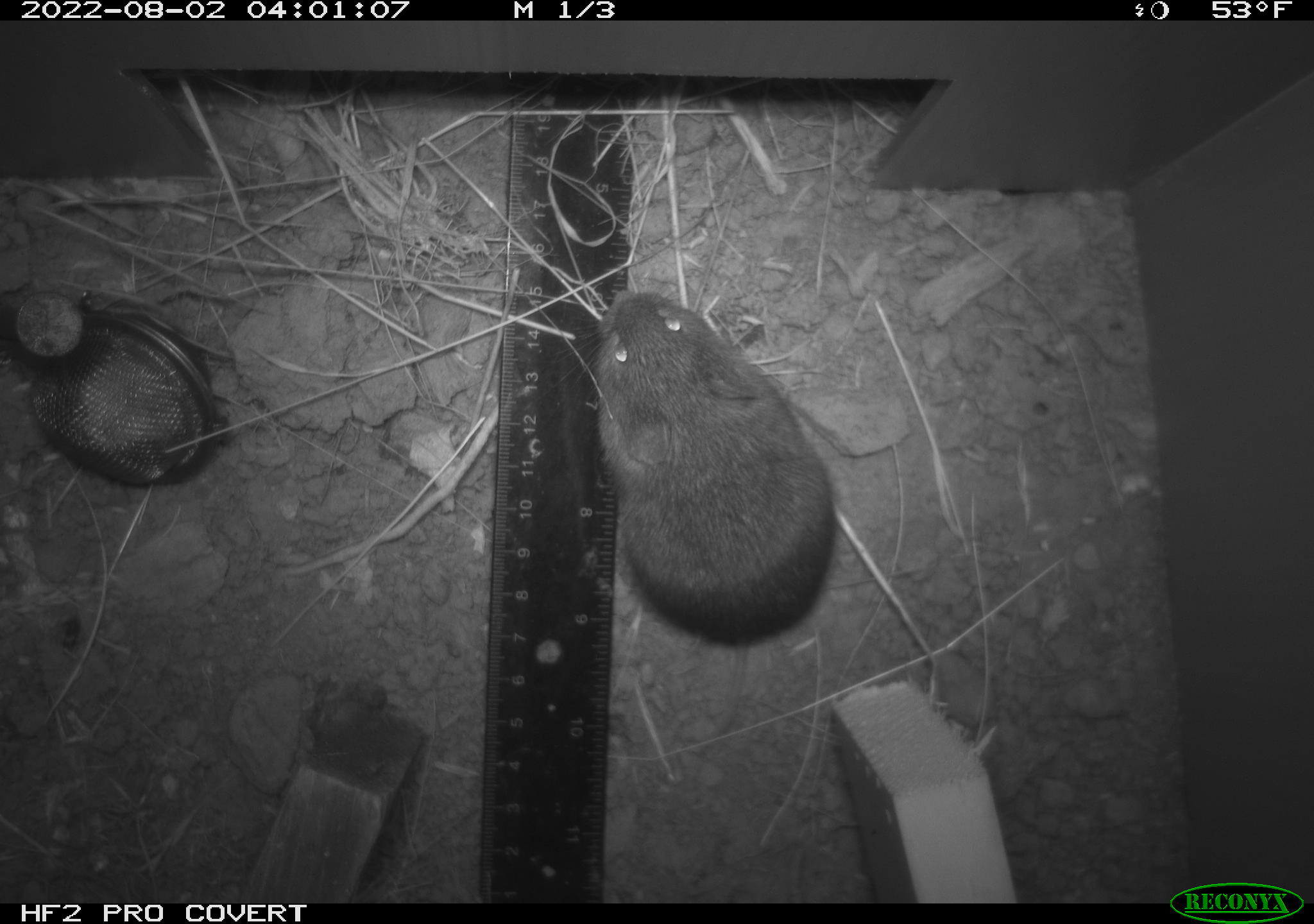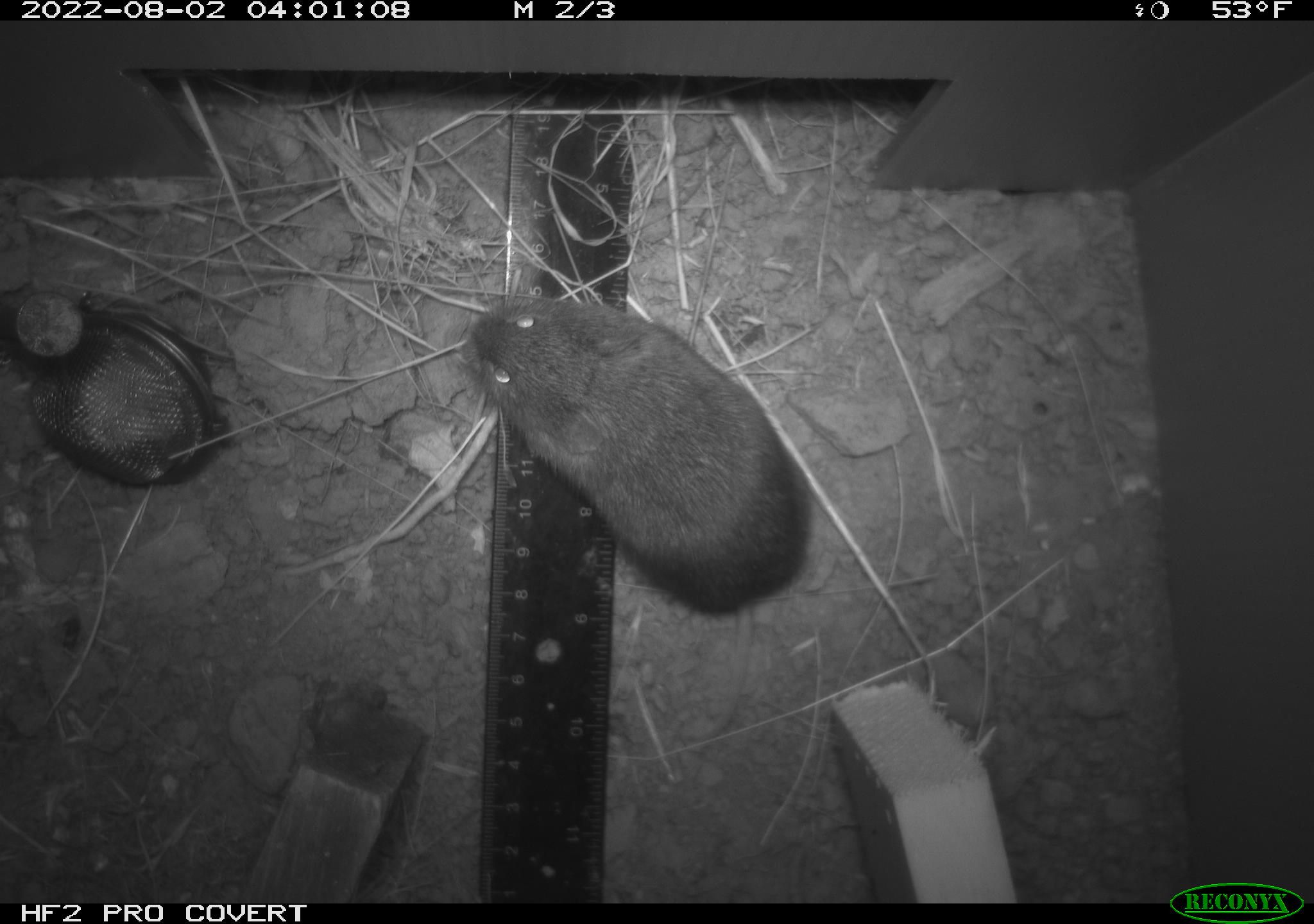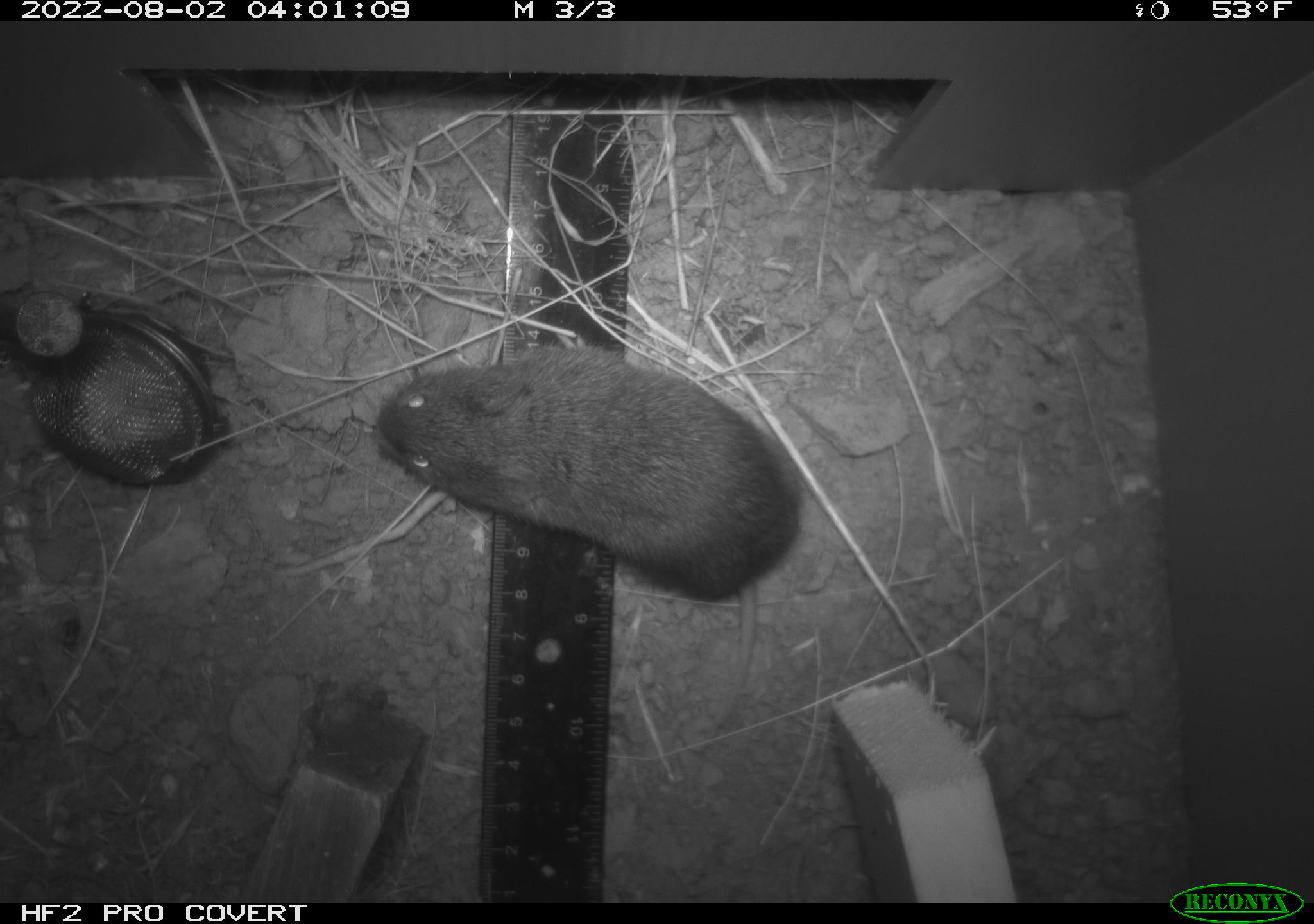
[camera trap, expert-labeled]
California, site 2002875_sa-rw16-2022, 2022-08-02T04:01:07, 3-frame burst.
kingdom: Animalia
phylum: Chordata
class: Mammalia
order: Rodentia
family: Cricetidae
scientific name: Arvicolinae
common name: voles, lemmings, and muskrats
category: arvicolinae subfamily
Arvicolinae subfamily (voles, lemmings, and muskrats) (Arvicolinae).